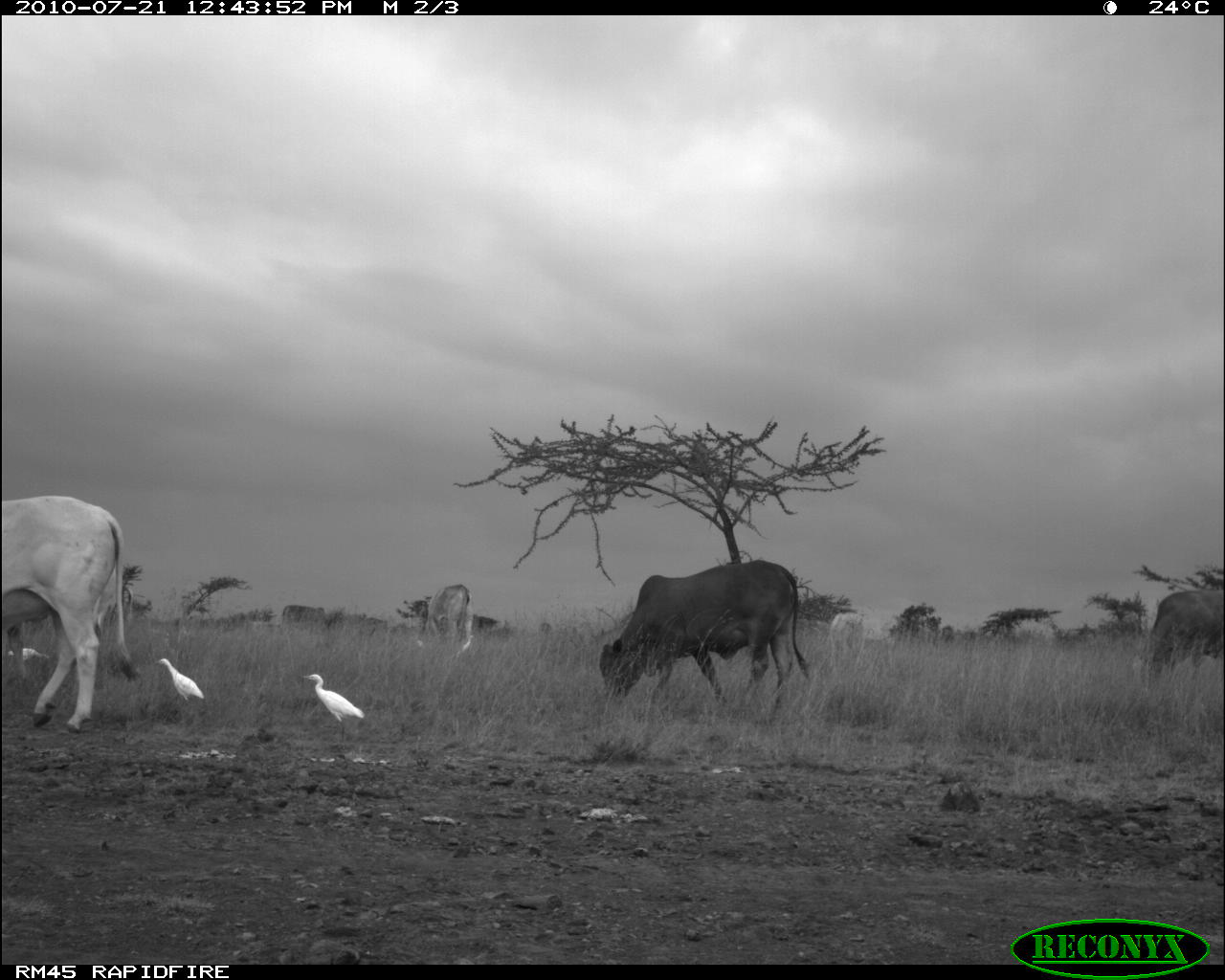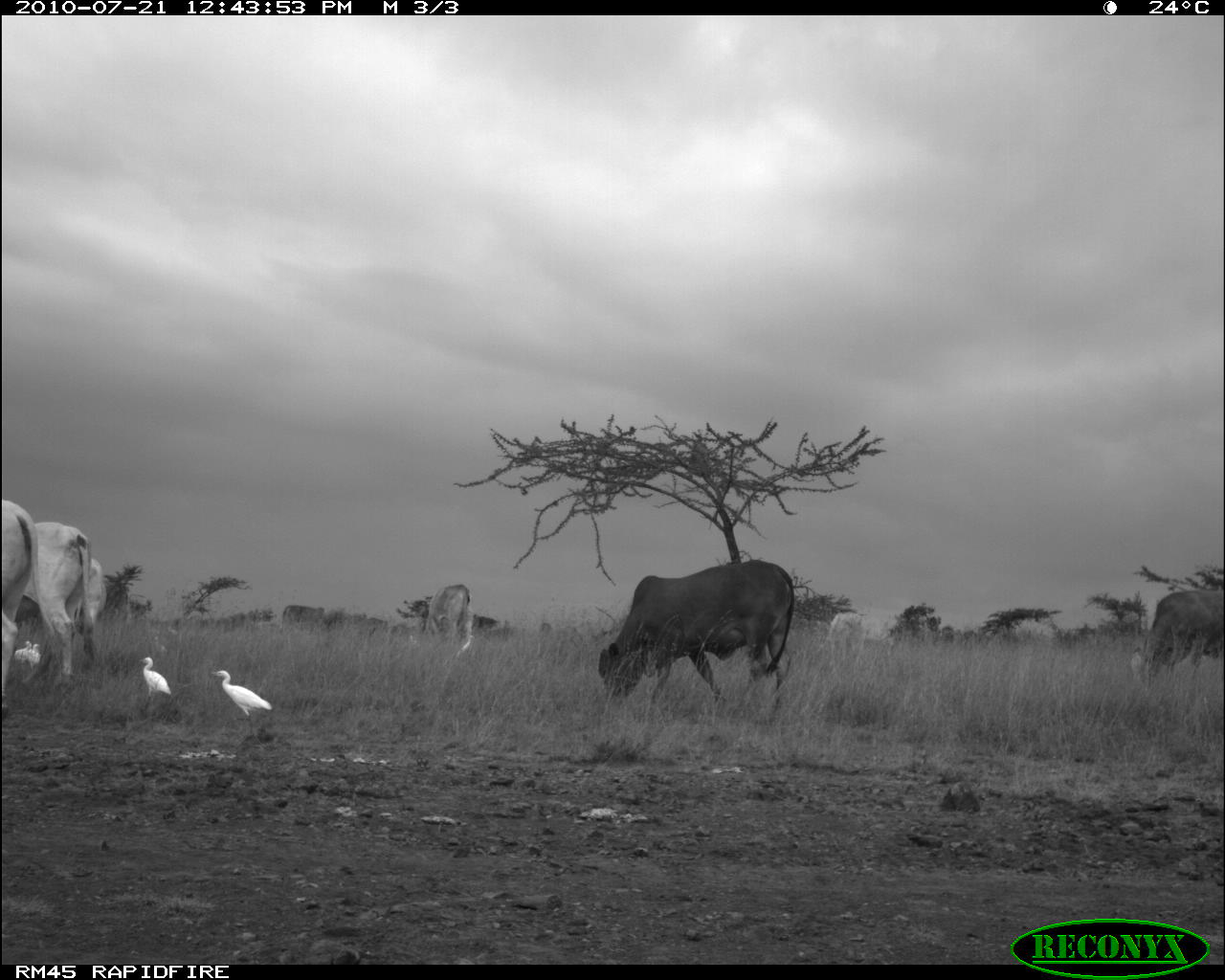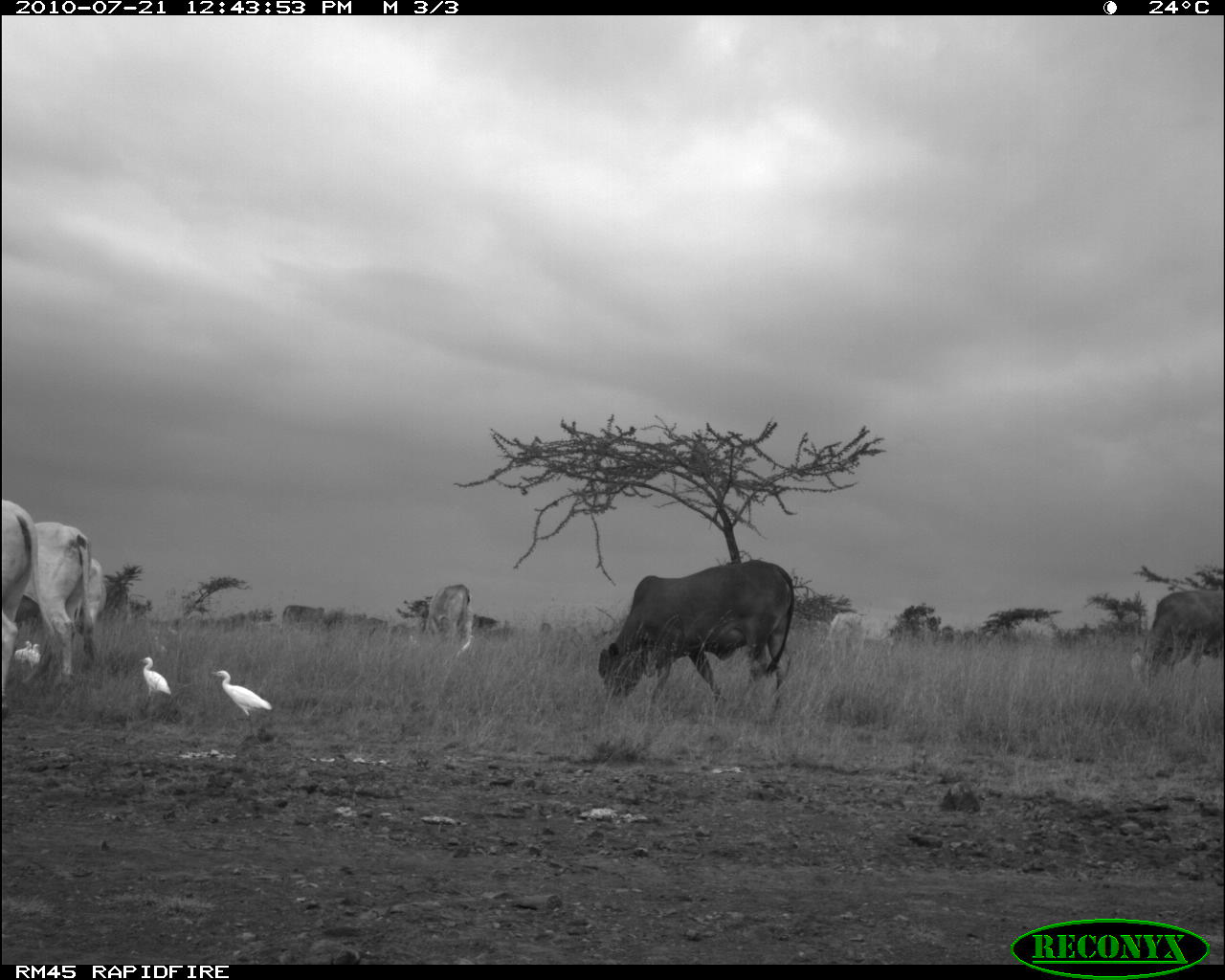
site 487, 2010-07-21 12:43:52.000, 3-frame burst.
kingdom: Animalia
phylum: Chordata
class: Mammalia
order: Artiodactyla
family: Bovidae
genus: Bos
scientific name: Bos taurus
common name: domestic cattle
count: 6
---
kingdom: Animalia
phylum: Chordata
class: Aves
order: Pelecaniformes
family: Ardeidae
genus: Bubulcus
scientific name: Bubulcus ibis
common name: cattle egret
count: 3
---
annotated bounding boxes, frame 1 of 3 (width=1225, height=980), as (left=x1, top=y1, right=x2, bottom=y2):
bos taurus: (left=596, top=558, right=816, bottom=727); (left=1, top=492, right=140, bottom=738); (left=1139, top=587, right=1224, bottom=684); (left=423, top=580, right=477, bottom=651); (left=303, top=671, right=367, bottom=725); (left=154, top=657, right=206, bottom=704); (left=830, top=609, right=864, bottom=666); (left=4, top=643, right=47, bottom=670)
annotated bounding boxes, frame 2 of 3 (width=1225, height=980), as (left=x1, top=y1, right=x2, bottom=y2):
bubulcus ibis: (left=598, top=559, right=796, bottom=726); (left=14, top=523, right=100, bottom=712); (left=0, top=500, right=68, bottom=720); (left=1143, top=590, right=1224, bottom=695); (left=533, top=602, right=622, bottom=665); (left=211, top=671, right=272, bottom=741); (left=73, top=557, right=108, bottom=673); (left=425, top=583, right=473, bottom=660); (left=827, top=612, right=867, bottom=670); (left=139, top=656, right=173, bottom=718); (left=283, top=604, right=325, bottom=632); (left=14, top=640, right=32, bottom=675); (left=1130, top=647, right=1145, bottom=684); (left=23, top=644, right=42, bottom=673)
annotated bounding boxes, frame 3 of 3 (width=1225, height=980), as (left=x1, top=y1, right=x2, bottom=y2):
bos taurus: (left=598, top=559, right=794, bottom=724); (left=22, top=522, right=93, bottom=684); (left=1130, top=588, right=1224, bottom=684); (left=2, top=497, right=40, bottom=719); (left=61, top=558, right=109, bottom=668); (left=418, top=584, right=475, bottom=657); (left=209, top=667, right=273, bottom=720); (left=826, top=612, right=874, bottom=657); (left=141, top=655, right=178, bottom=698); (left=15, top=638, right=31, bottom=676); (left=29, top=643, right=43, bottom=673)